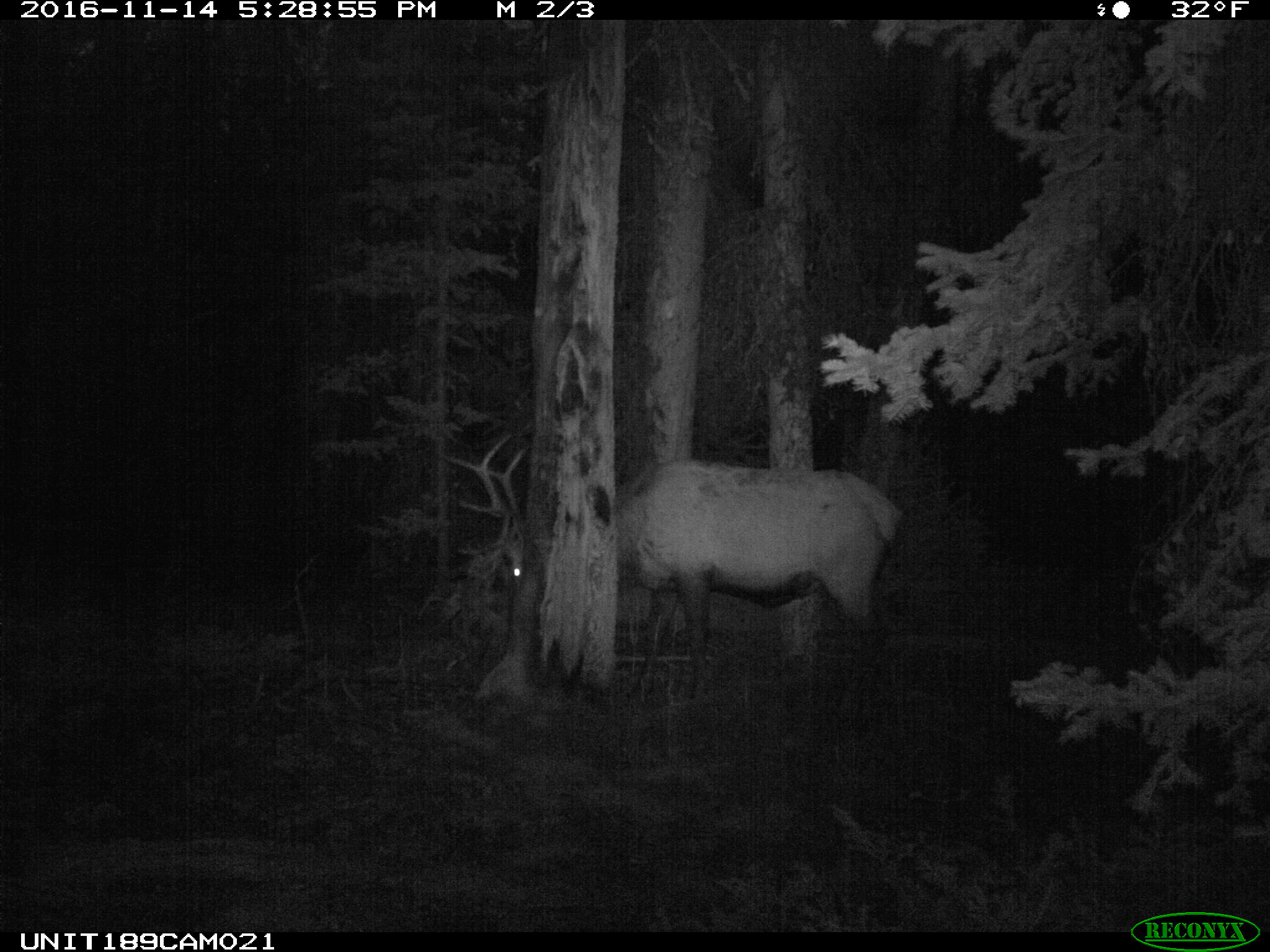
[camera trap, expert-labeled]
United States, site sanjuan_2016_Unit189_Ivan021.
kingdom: Animalia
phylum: Chordata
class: Mammalia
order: Artiodactyla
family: Cervidae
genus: Cervus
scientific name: Cervus elaphus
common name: red deer